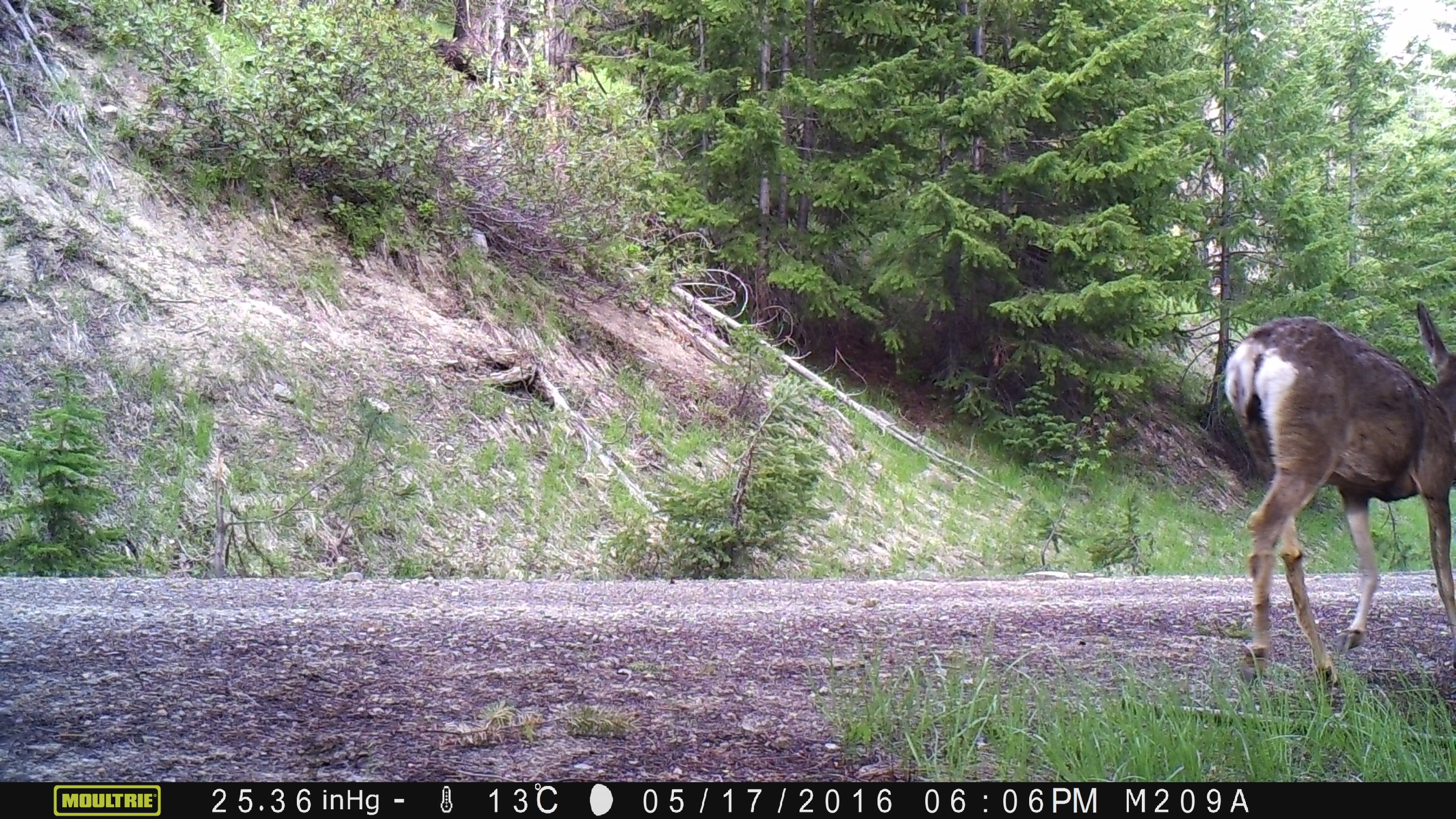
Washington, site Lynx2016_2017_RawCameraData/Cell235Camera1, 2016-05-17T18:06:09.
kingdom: Animalia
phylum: Chordata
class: Mammalia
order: Artiodactyla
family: Cervidae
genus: Odocoileus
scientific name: Odocoileus hemionus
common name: mule deer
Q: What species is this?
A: Odocoileus hemionus (mule deer).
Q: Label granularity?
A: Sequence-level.